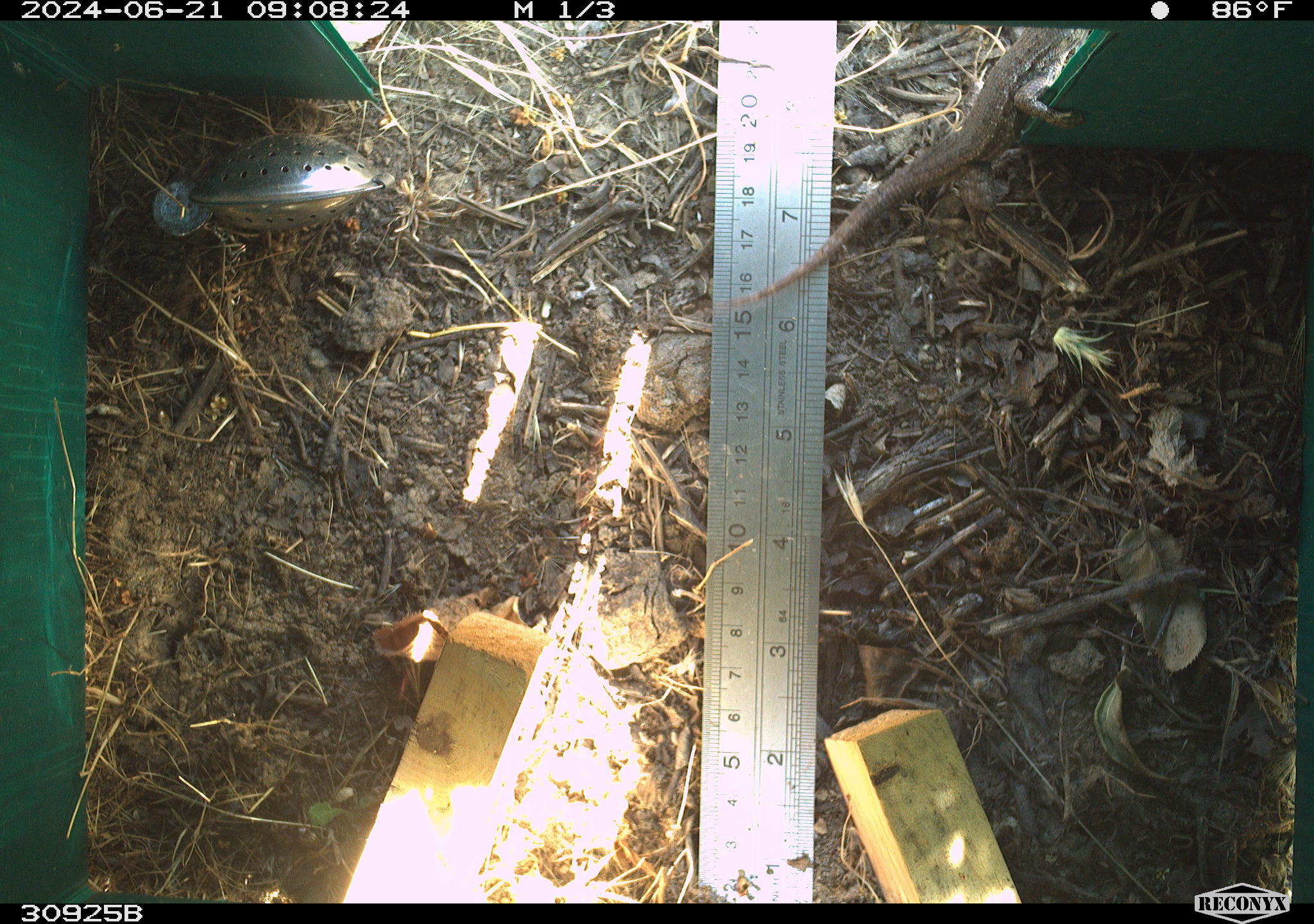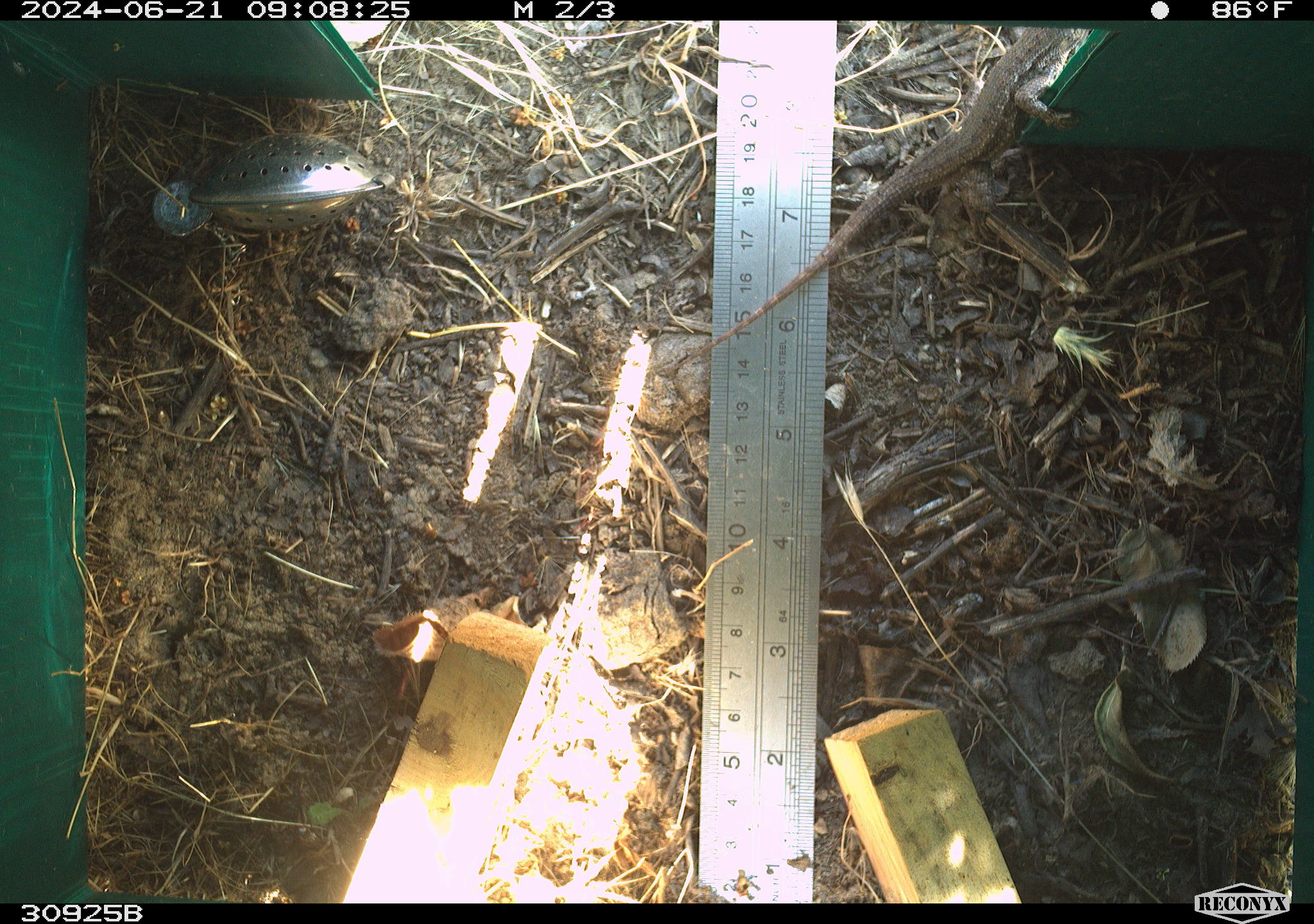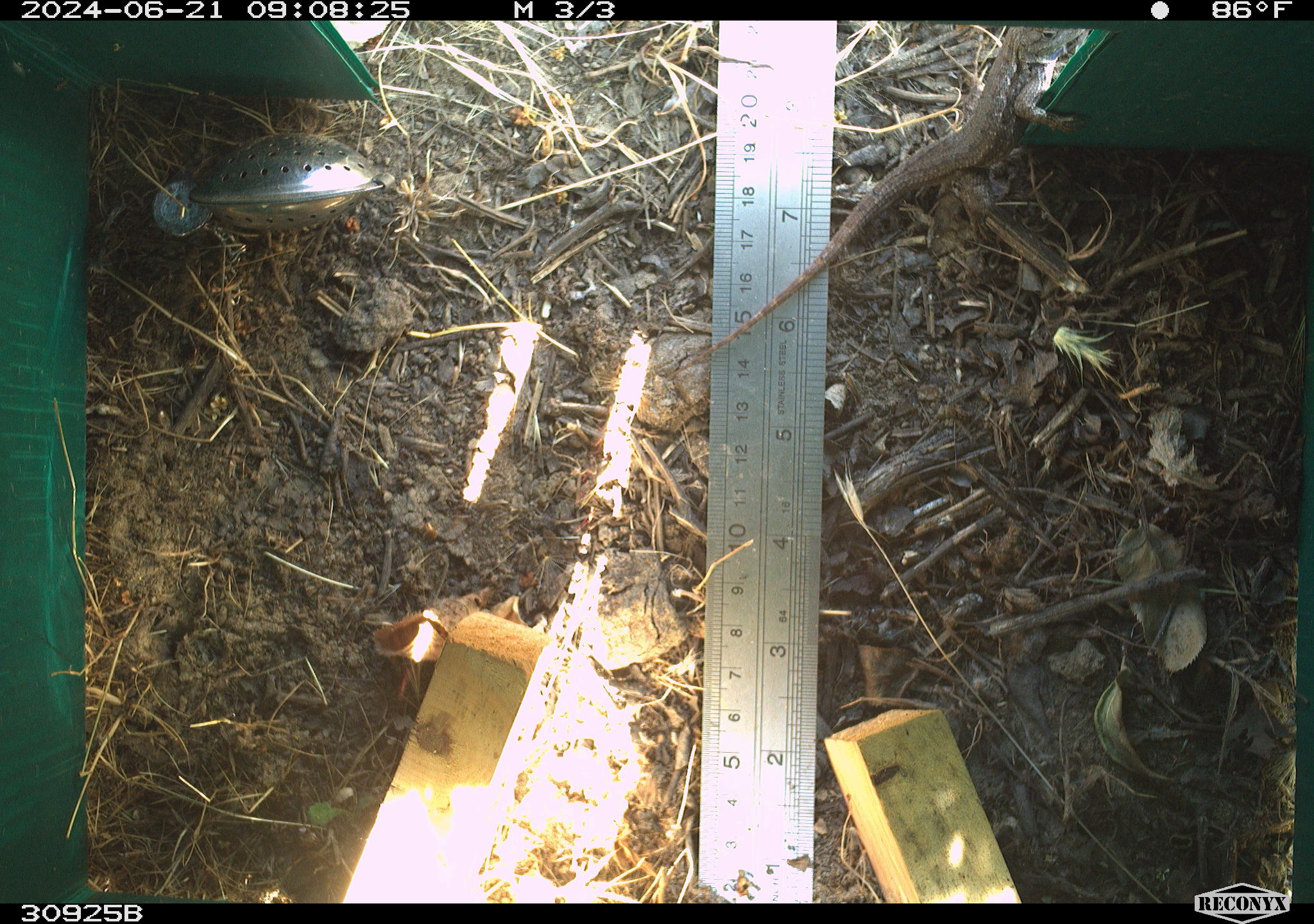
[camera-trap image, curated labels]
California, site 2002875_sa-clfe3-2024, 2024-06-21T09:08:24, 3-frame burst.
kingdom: Animalia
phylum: Chordata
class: Reptilia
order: Squamata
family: Phrynosomatidae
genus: Sceloporus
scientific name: Sceloporus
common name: spiny lizards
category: sceloporus species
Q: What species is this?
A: Sceloporus species (spiny lizards) (Sceloporus).